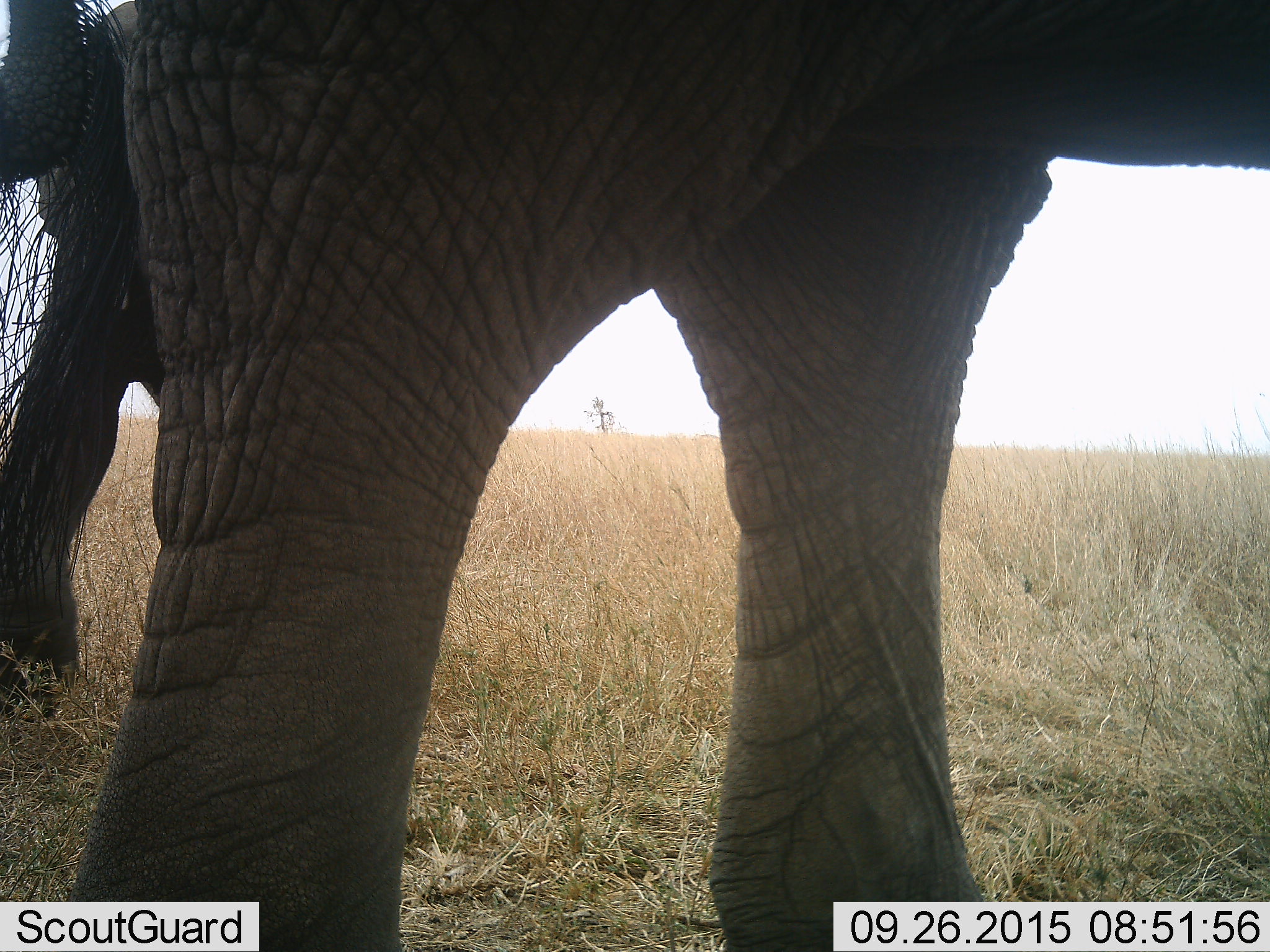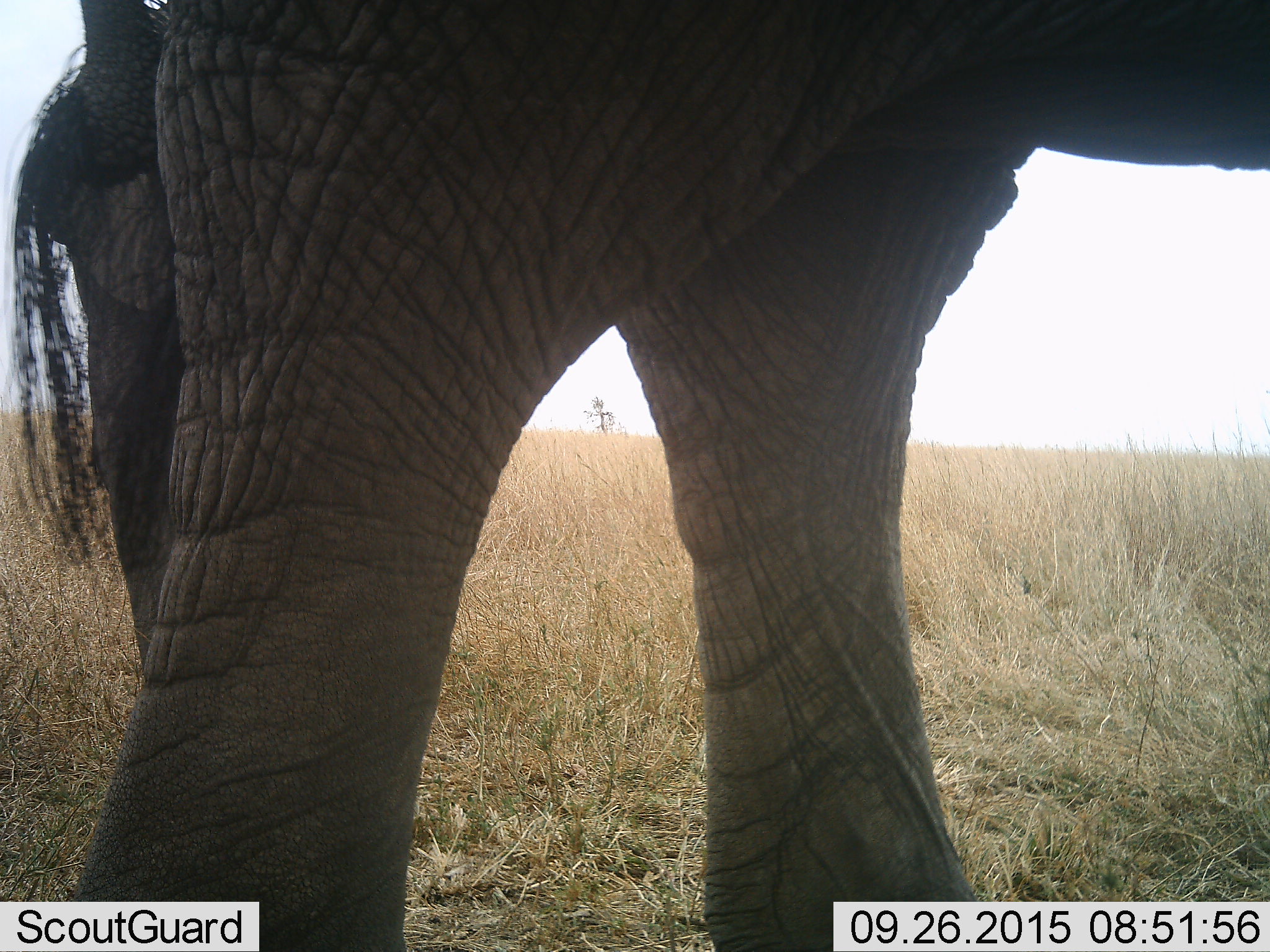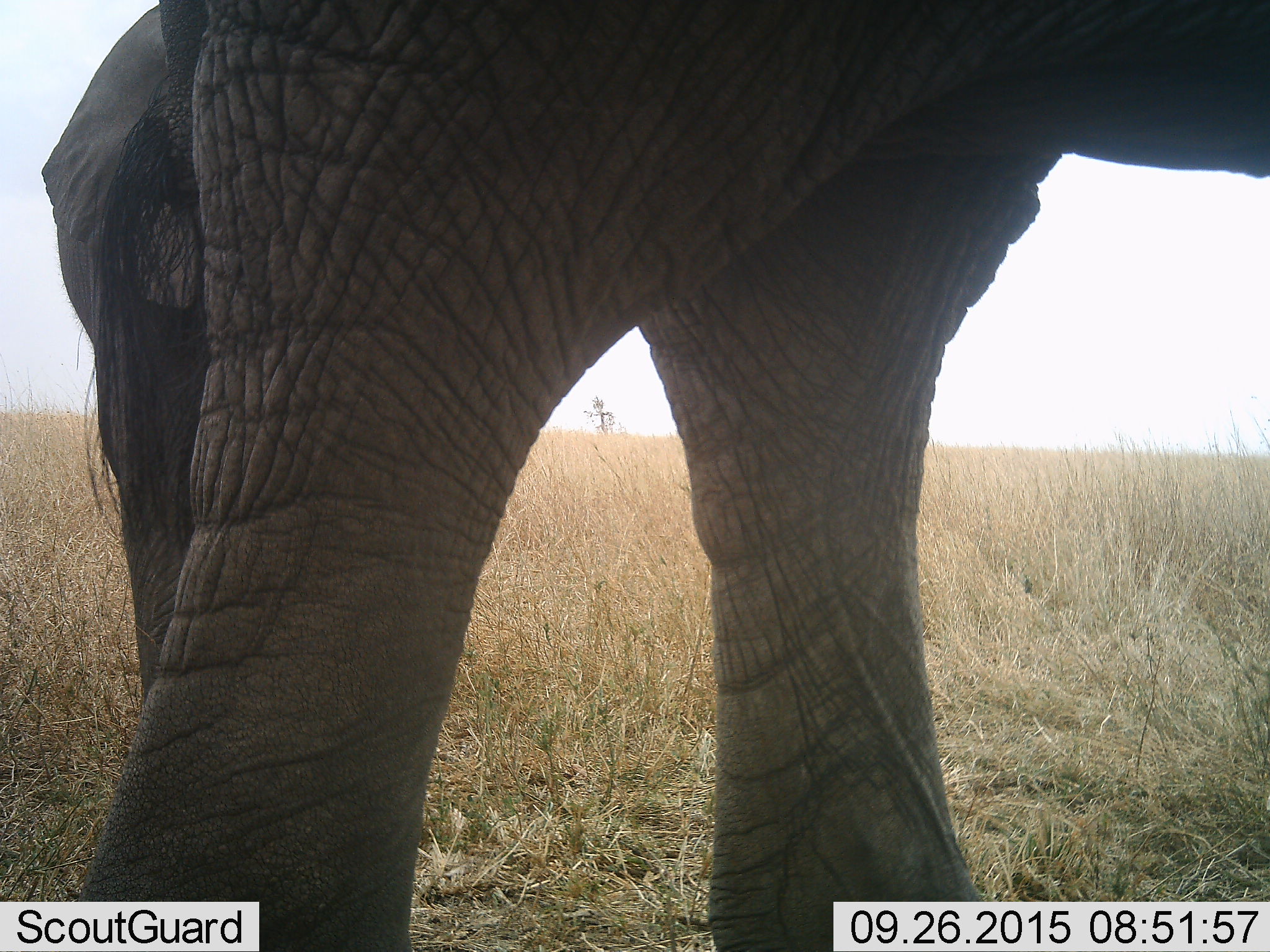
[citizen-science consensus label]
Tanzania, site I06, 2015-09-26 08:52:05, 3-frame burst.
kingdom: Animalia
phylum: Chordata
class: Mammalia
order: Proboscidea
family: Elephantidae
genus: Loxodonta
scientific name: Loxodonta africana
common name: african bush elephant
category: elephant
Elephant (african bush elephant) (Loxodonta africana), count 2. Behavior (volunteer vote fractions): standing 89%, resting 0%, moving 44%, interacting 0%. Young present (vote fraction): 11%. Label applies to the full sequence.